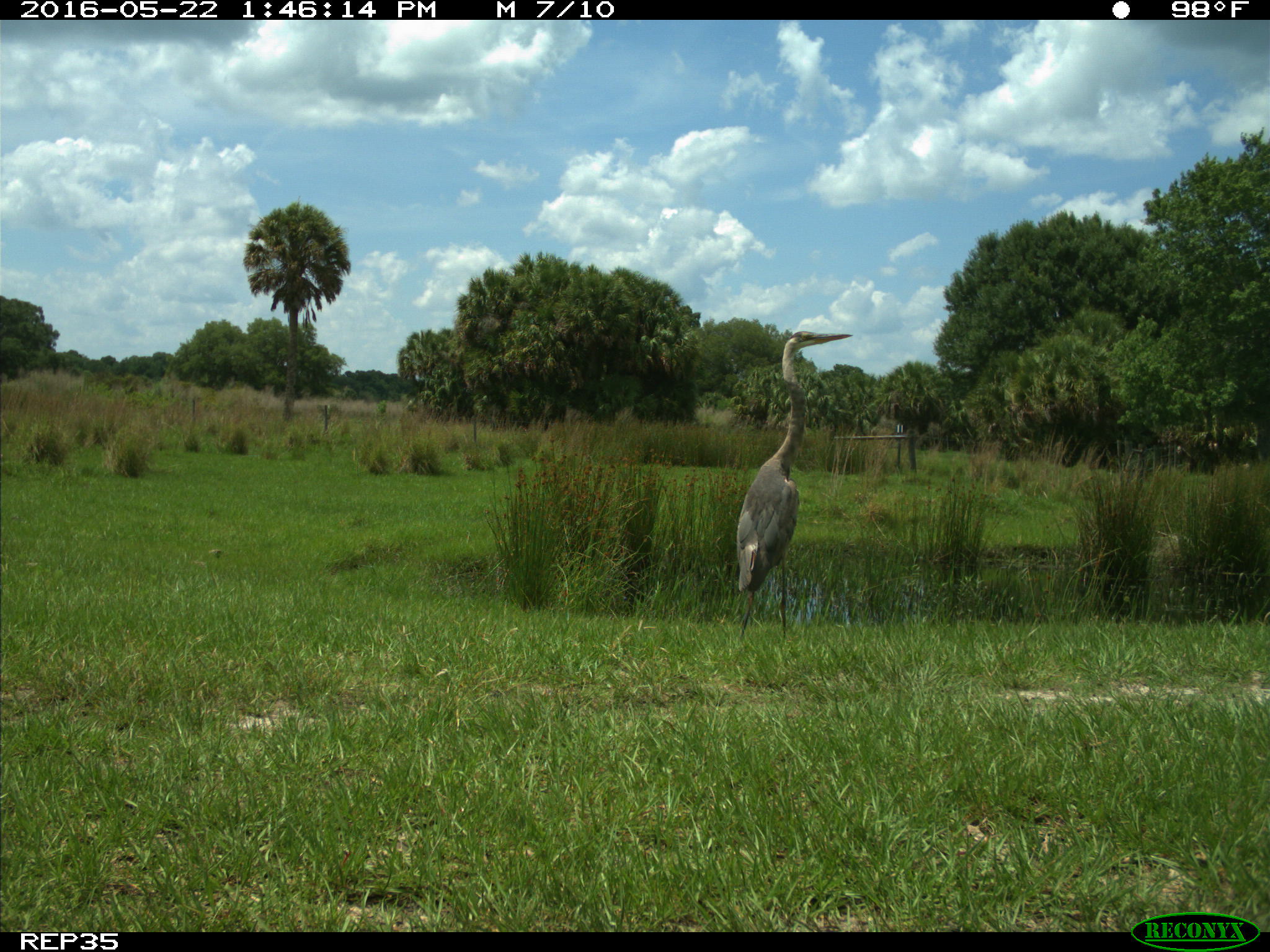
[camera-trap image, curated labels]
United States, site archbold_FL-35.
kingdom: Animalia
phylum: Chordata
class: Aves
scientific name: Aves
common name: birds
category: unidentified bird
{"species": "unidentified bird (birds) (Aves)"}